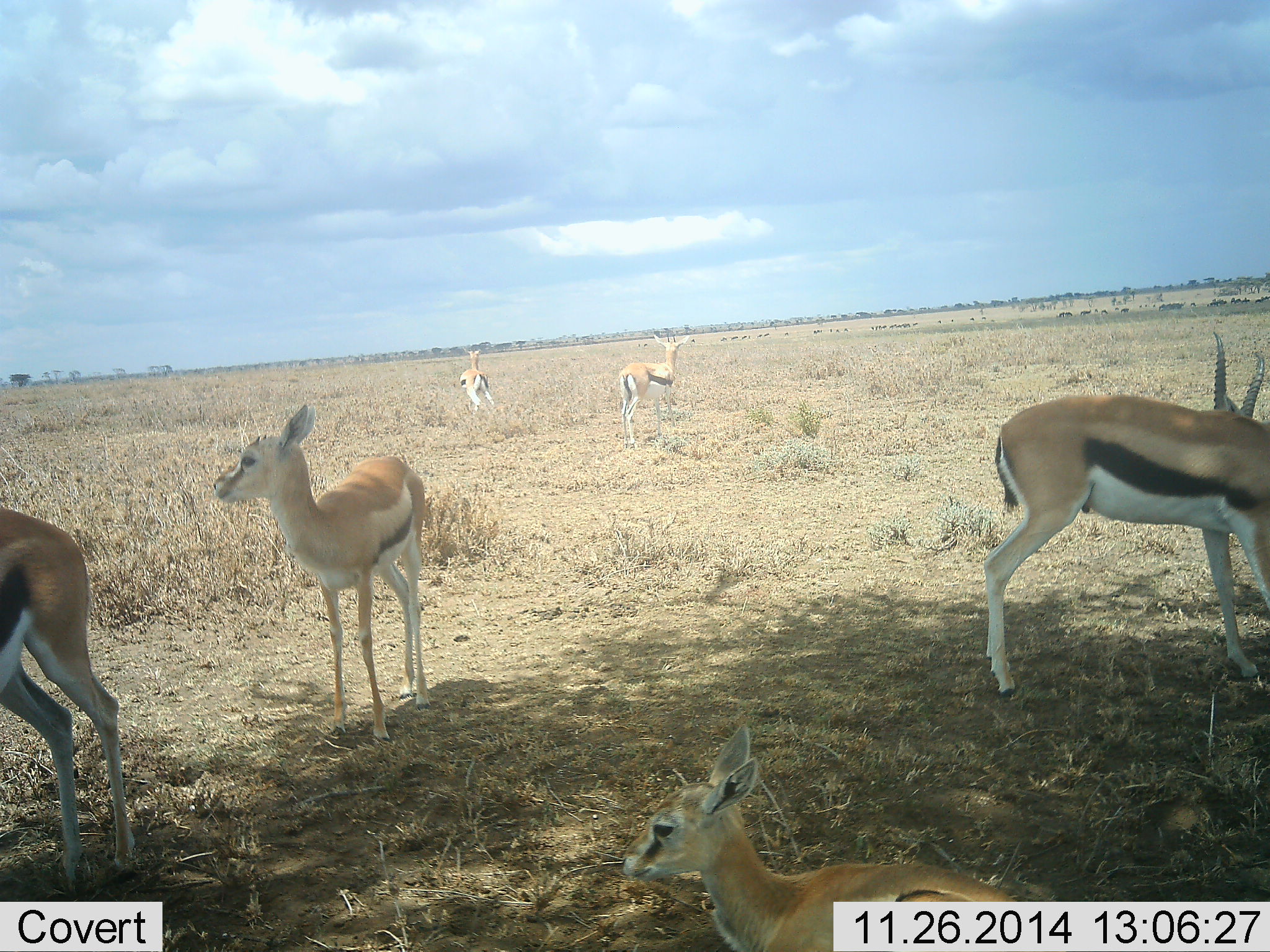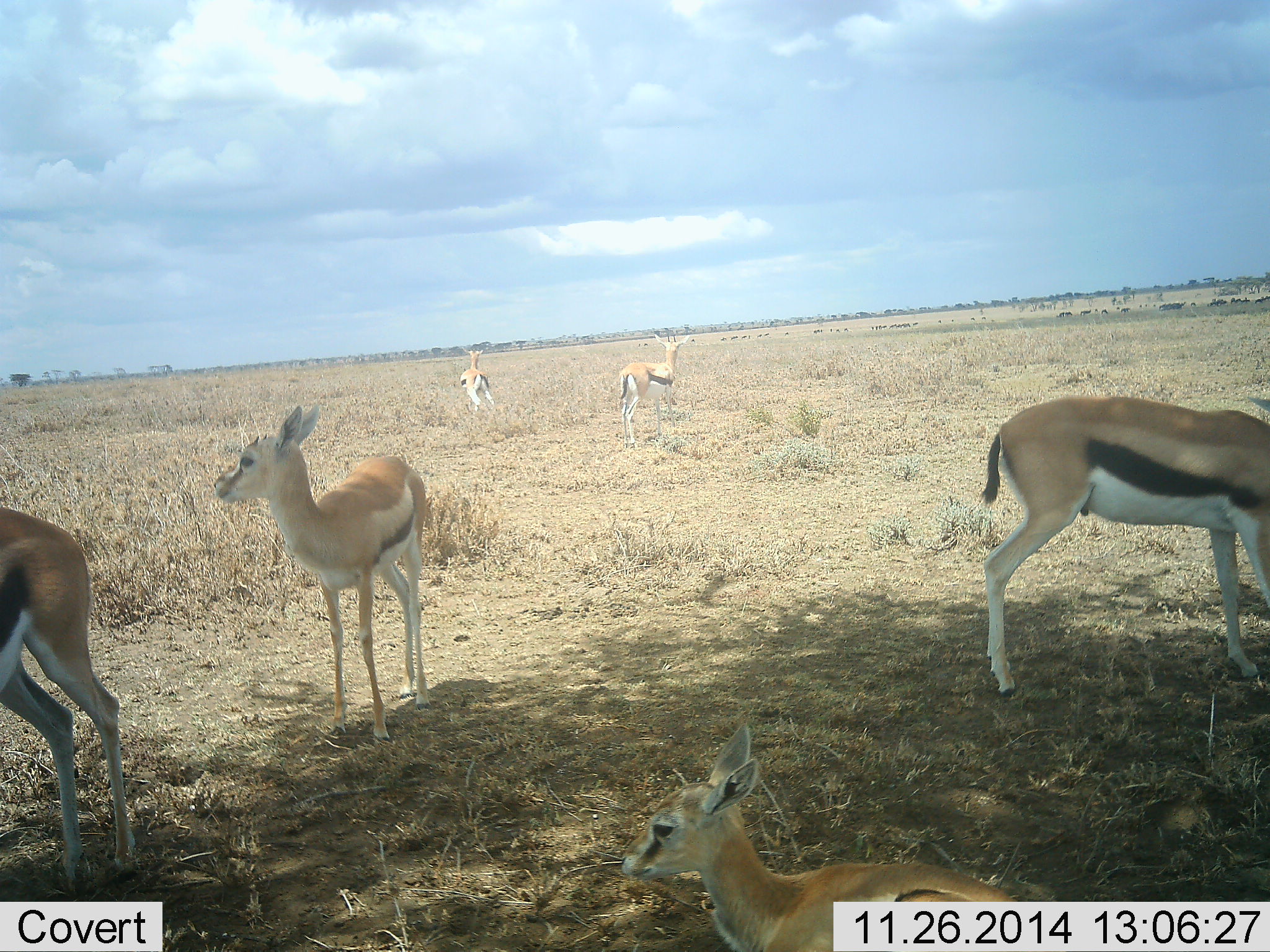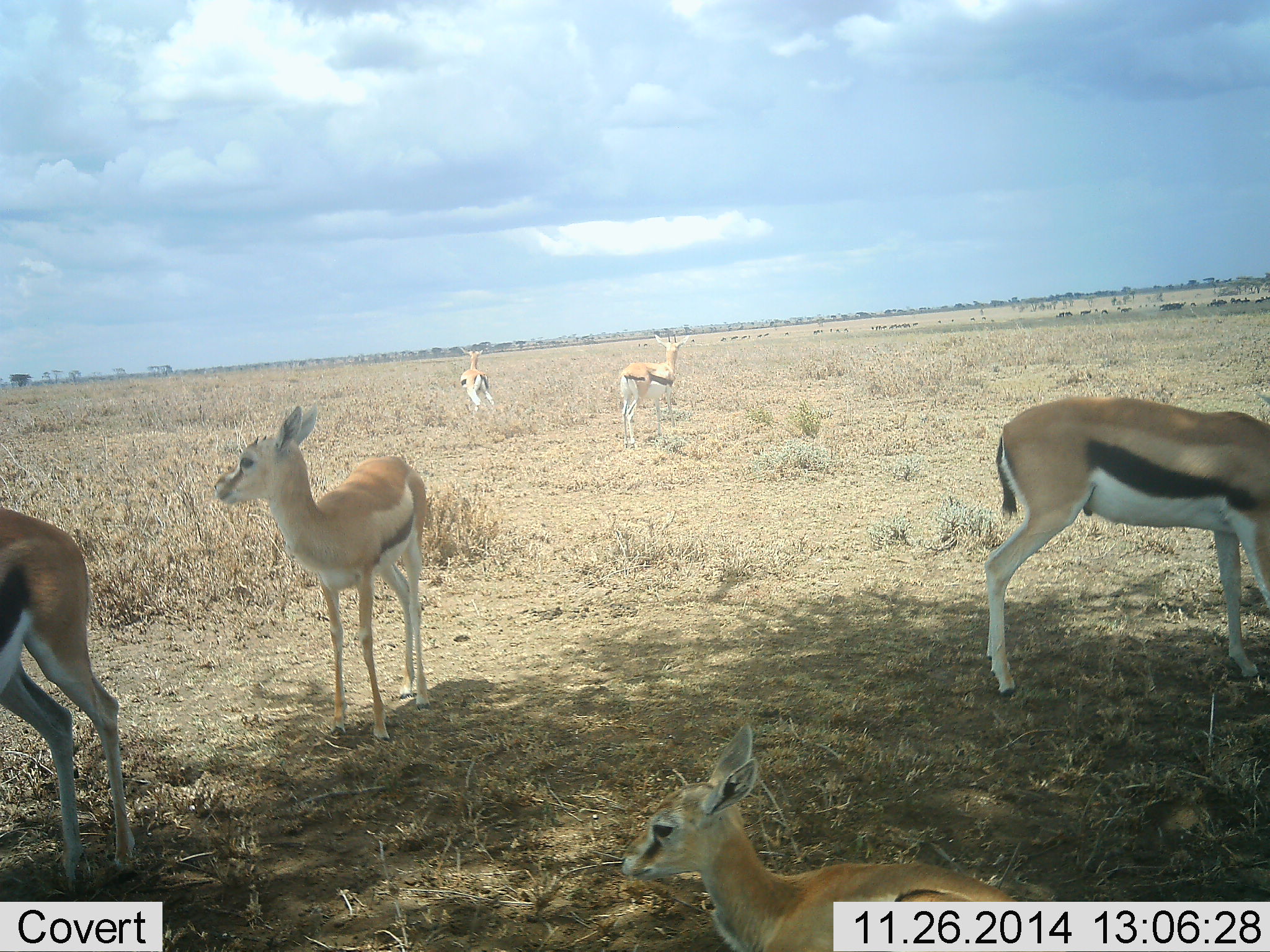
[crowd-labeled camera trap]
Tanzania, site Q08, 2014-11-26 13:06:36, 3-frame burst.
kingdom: Animalia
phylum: Chordata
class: Mammalia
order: Artiodactyla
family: Bovidae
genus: Eudorcas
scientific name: Eudorcas thomsonii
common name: thomson's gazelle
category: gazellethomsons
Gazellethomsons (thomson's gazelle) (Eudorcas thomsonii), count 6. Behavior (volunteer vote fractions): standing 91%, resting 27%, moving 9%, interacting 0%. Young present (vote fraction): 45%. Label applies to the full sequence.